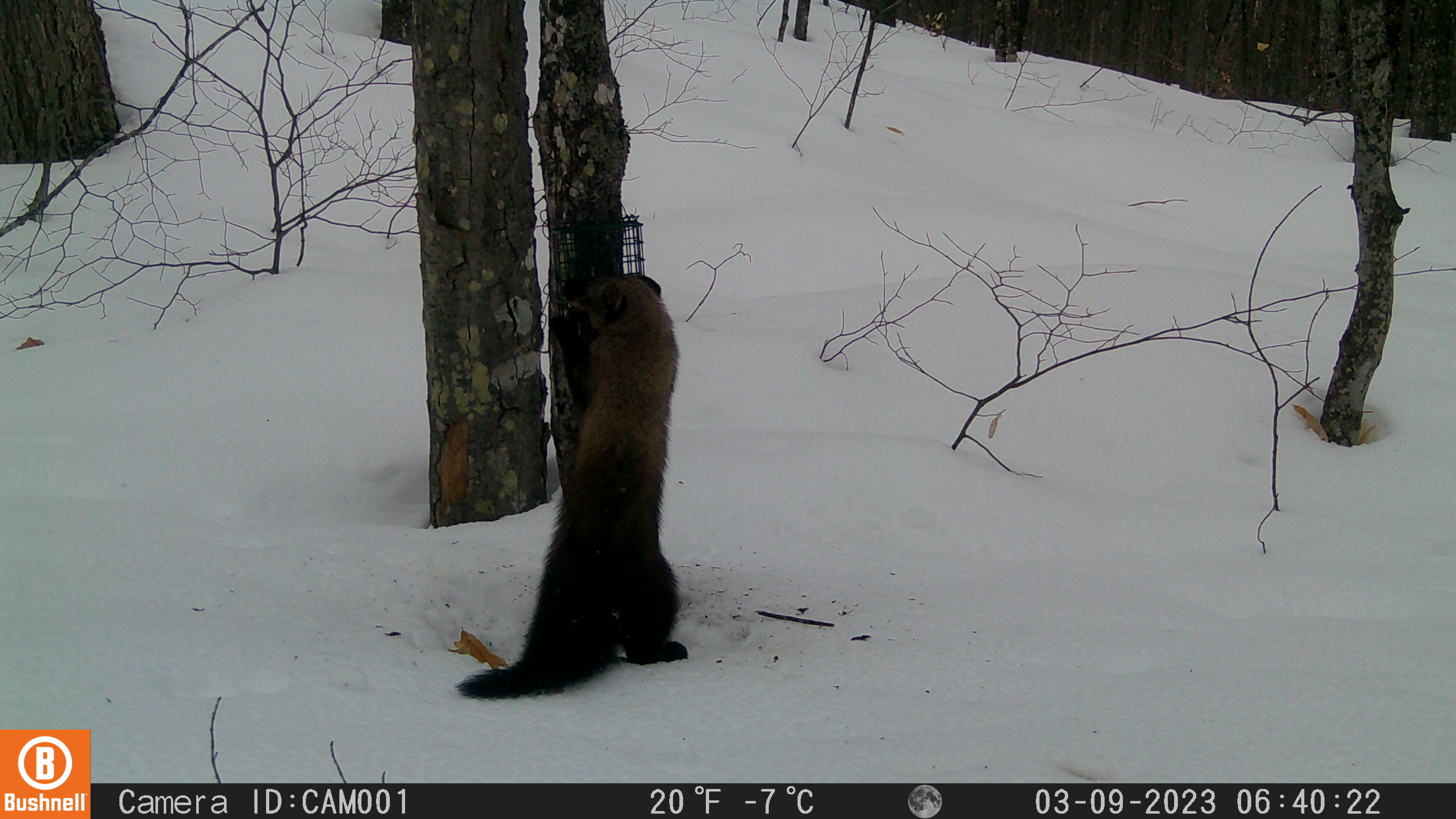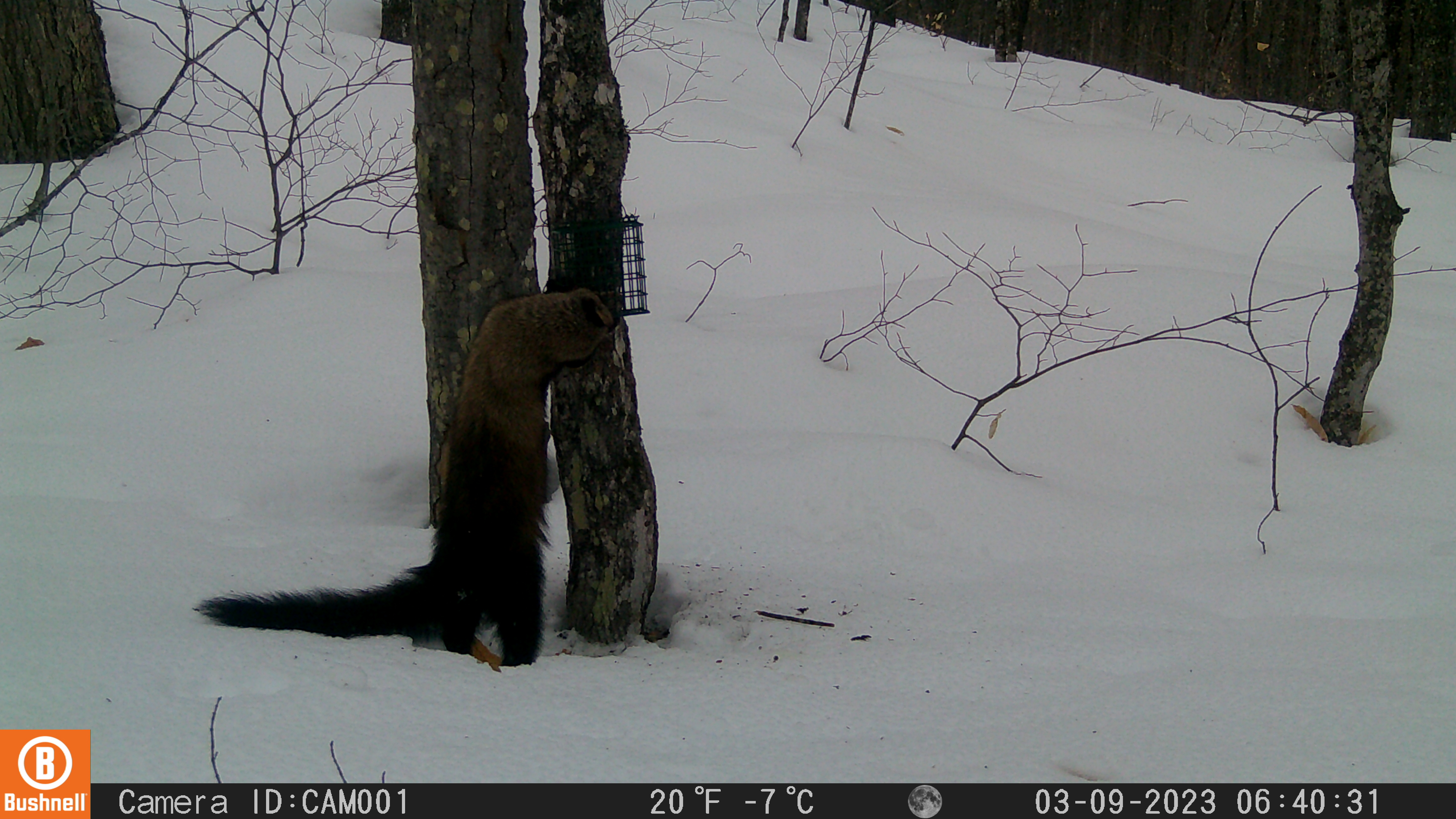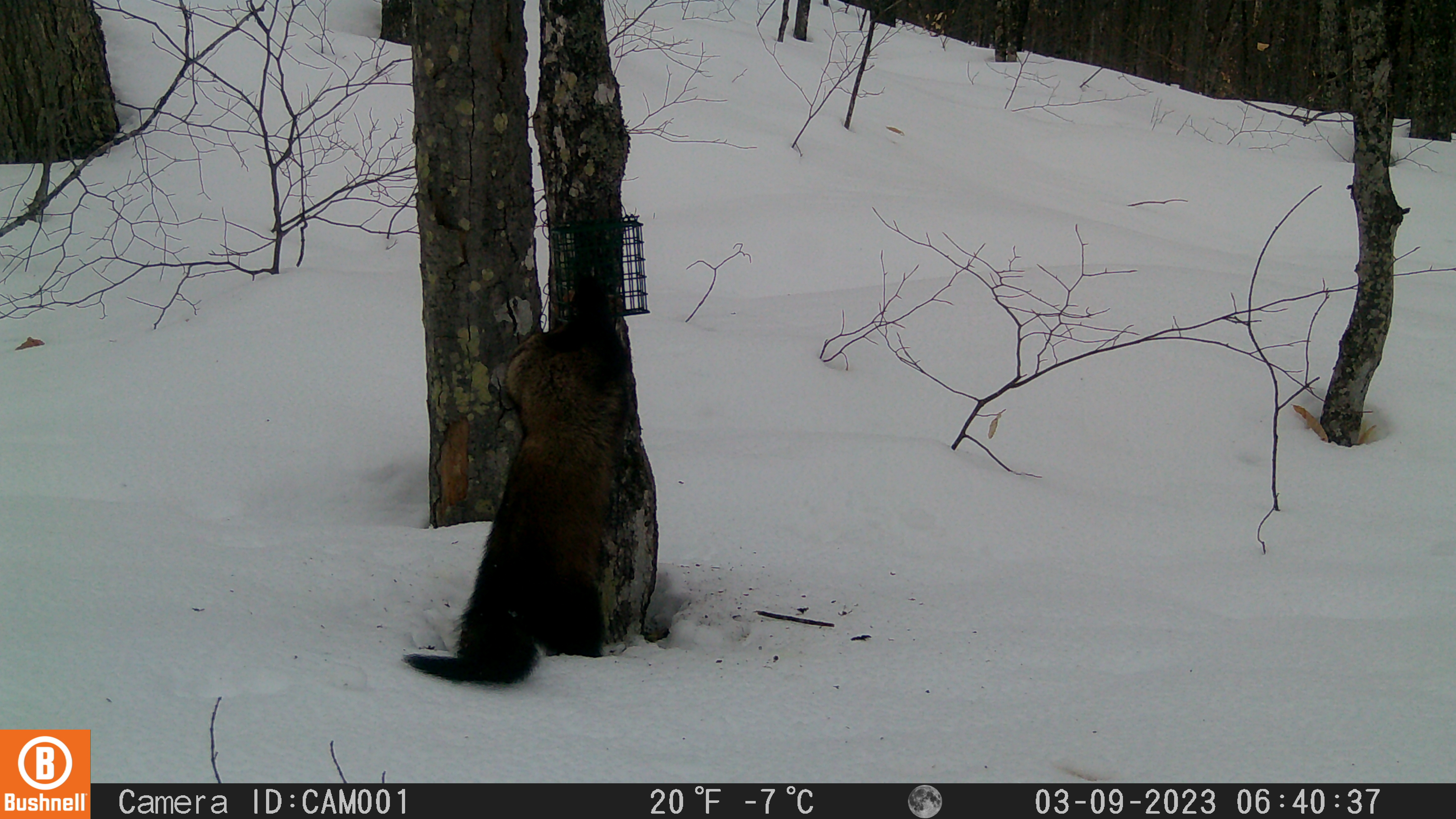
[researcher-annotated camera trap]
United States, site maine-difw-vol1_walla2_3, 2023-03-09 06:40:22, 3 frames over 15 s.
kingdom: Animalia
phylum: Chordata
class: Mammalia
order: Carnivora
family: Mustelidae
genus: Pekania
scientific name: Pekania pennanti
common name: fisher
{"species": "fisher (Pekania pennanti)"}